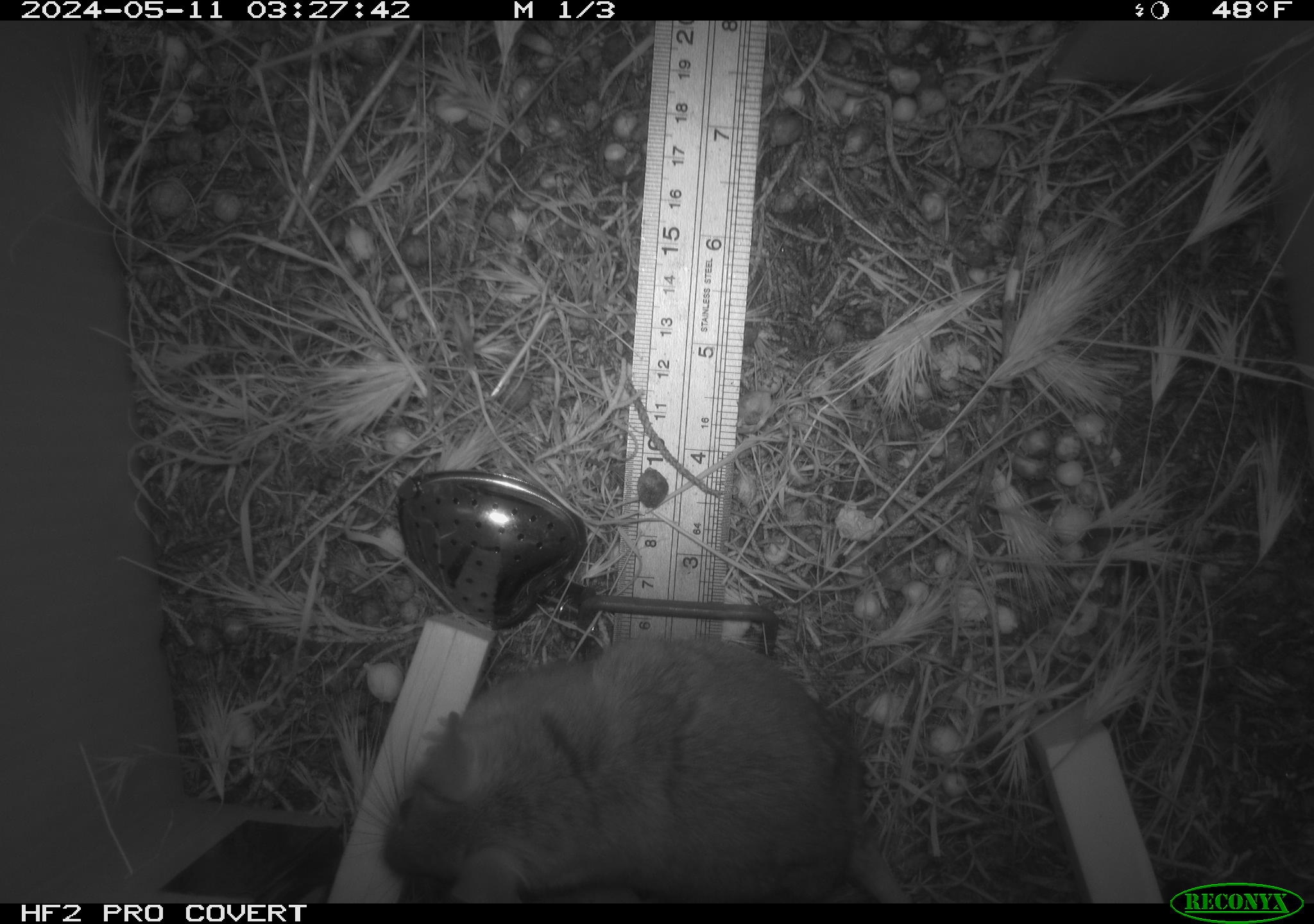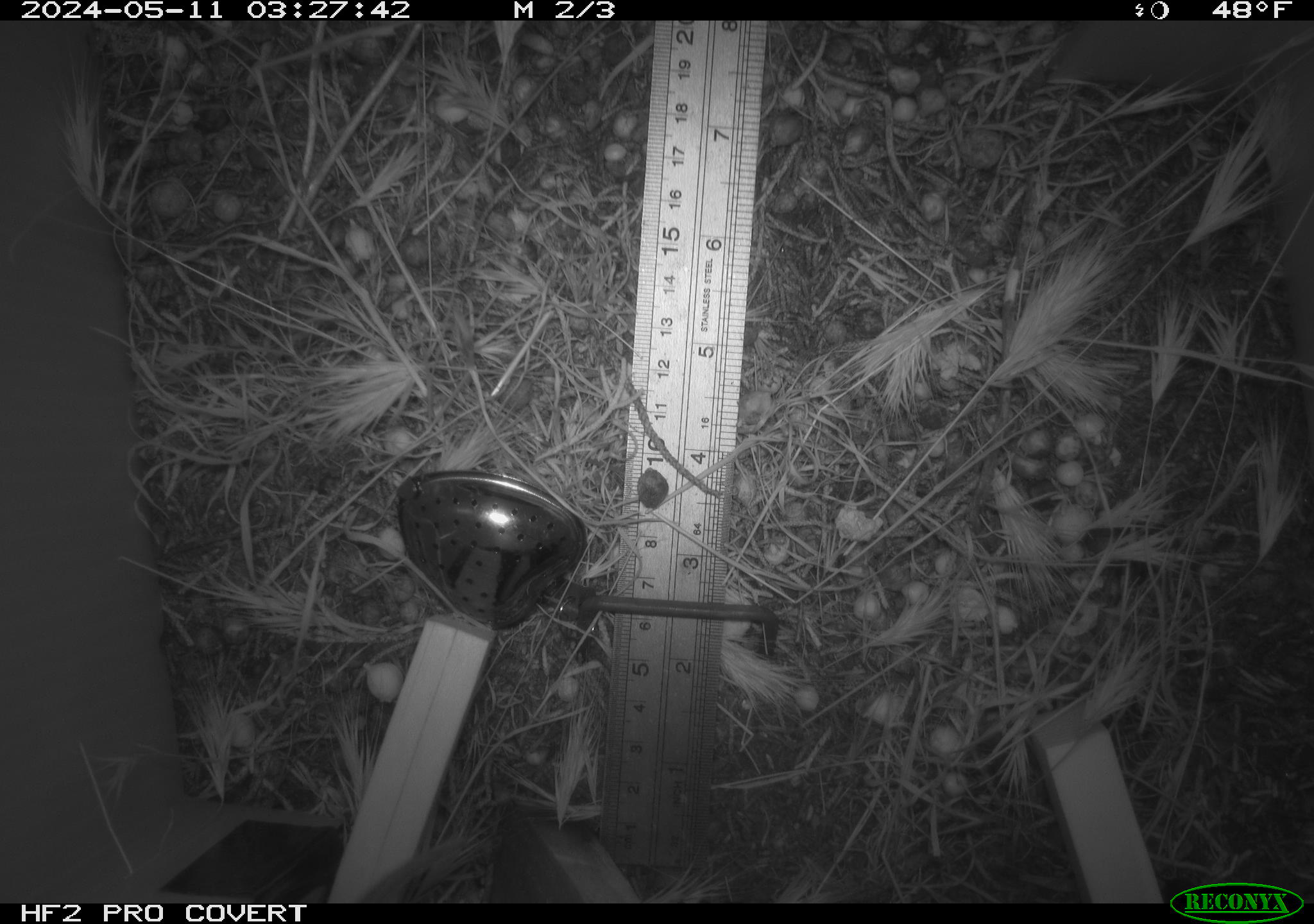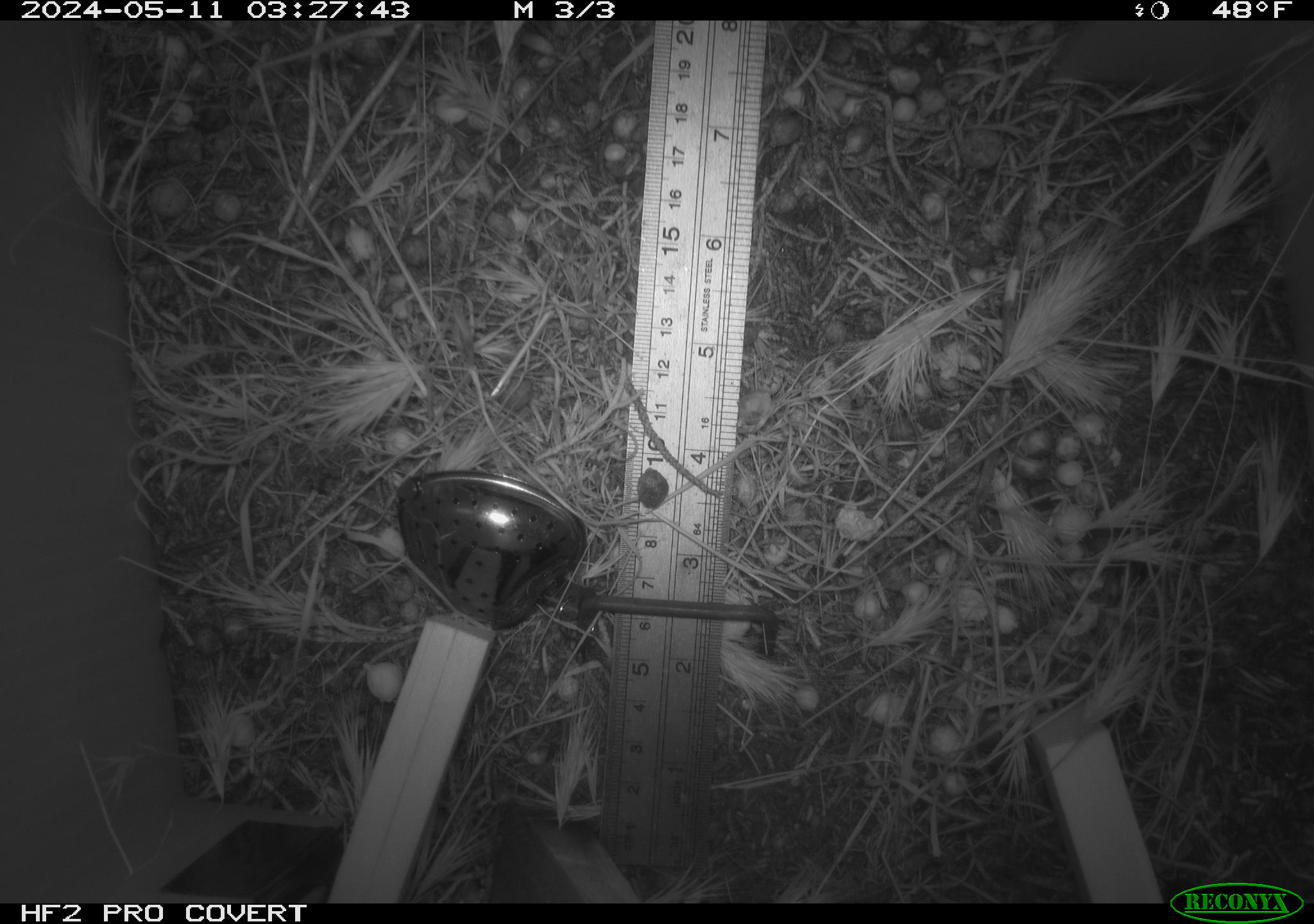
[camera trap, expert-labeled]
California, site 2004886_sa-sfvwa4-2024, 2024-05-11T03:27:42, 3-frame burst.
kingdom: Animalia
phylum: Chordata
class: Mammalia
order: Rodentia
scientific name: Rodentia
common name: mouse species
Mouse species (Rodentia).